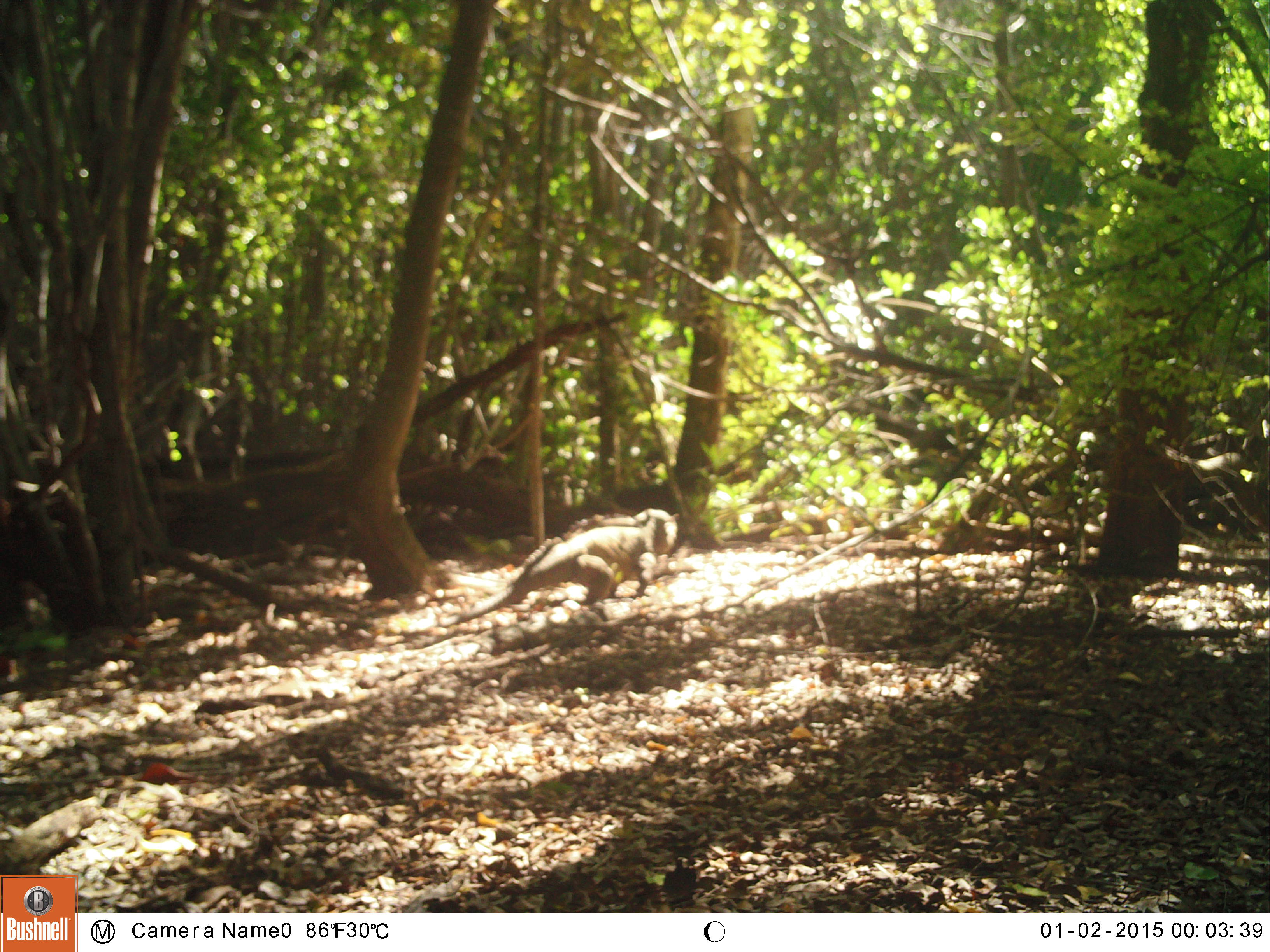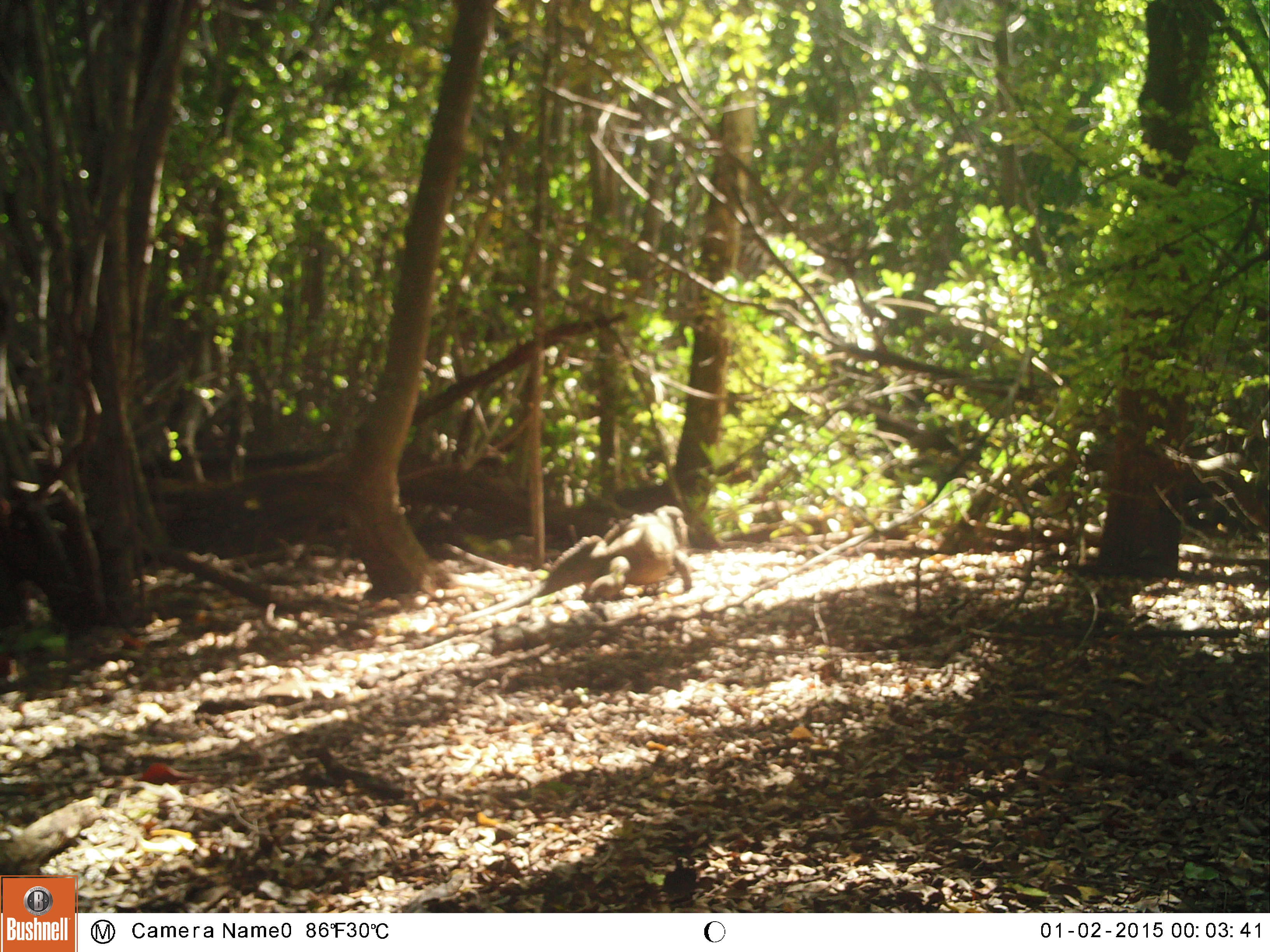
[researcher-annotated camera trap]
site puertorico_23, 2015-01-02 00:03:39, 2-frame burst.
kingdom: Animalia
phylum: Chordata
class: Reptilia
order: Squamata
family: Iguanidae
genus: Iguana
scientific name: Iguana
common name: typical iguanas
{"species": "Iguana (typical iguanas)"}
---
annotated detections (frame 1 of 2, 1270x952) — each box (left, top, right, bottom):
iguana: (422, 506, 672, 639)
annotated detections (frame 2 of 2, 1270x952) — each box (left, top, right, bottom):
iguana: (537, 505, 692, 604)